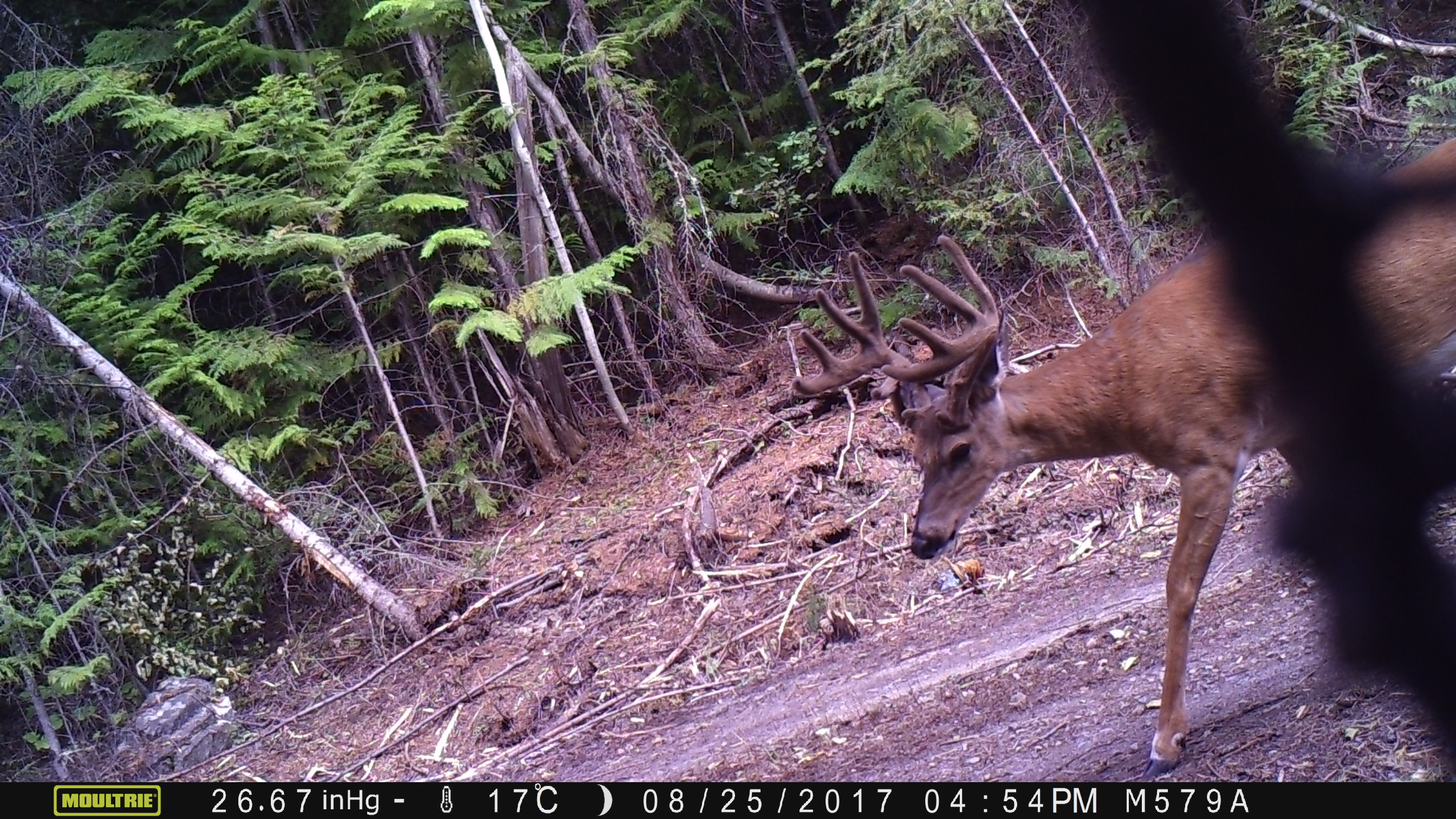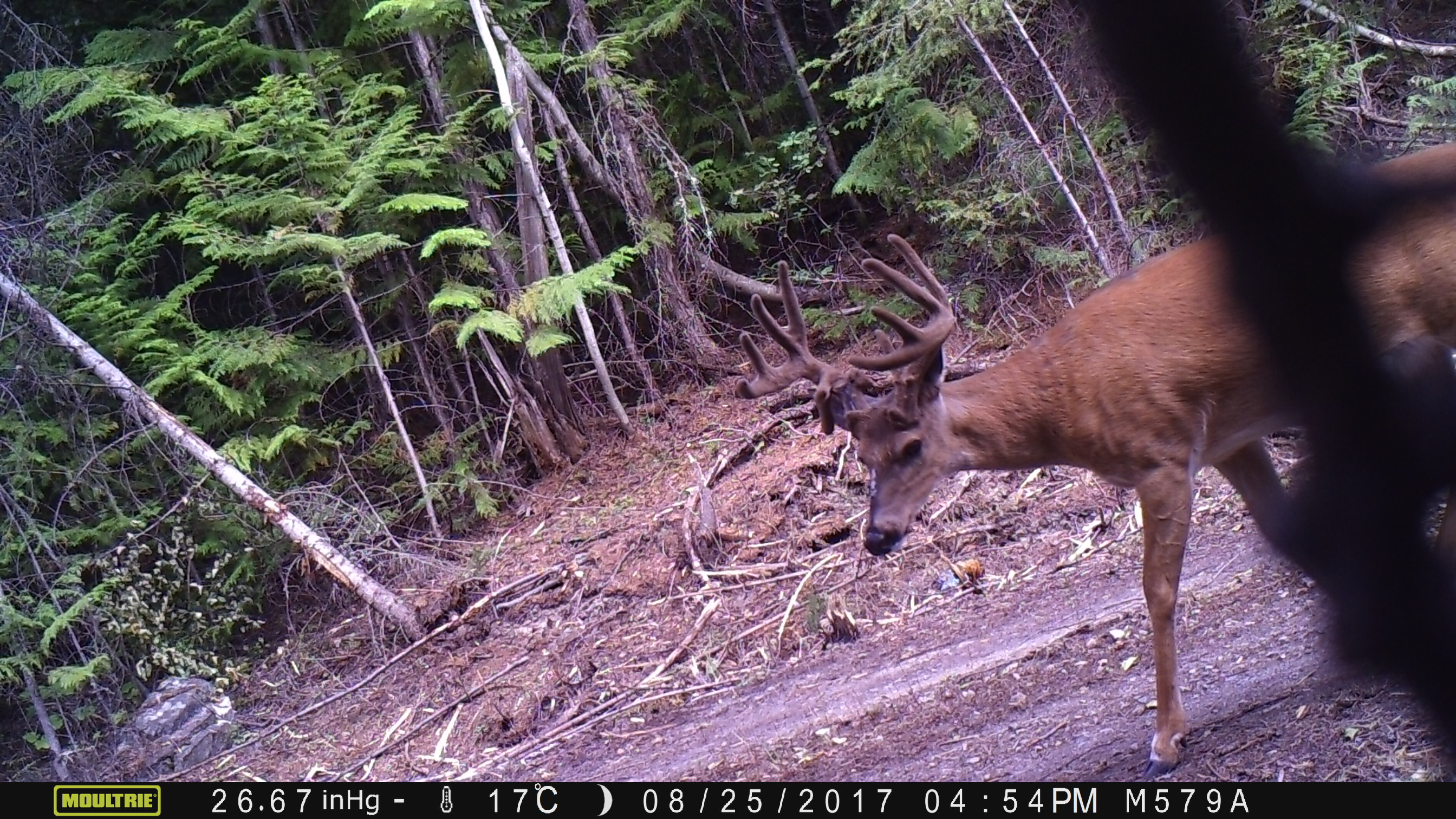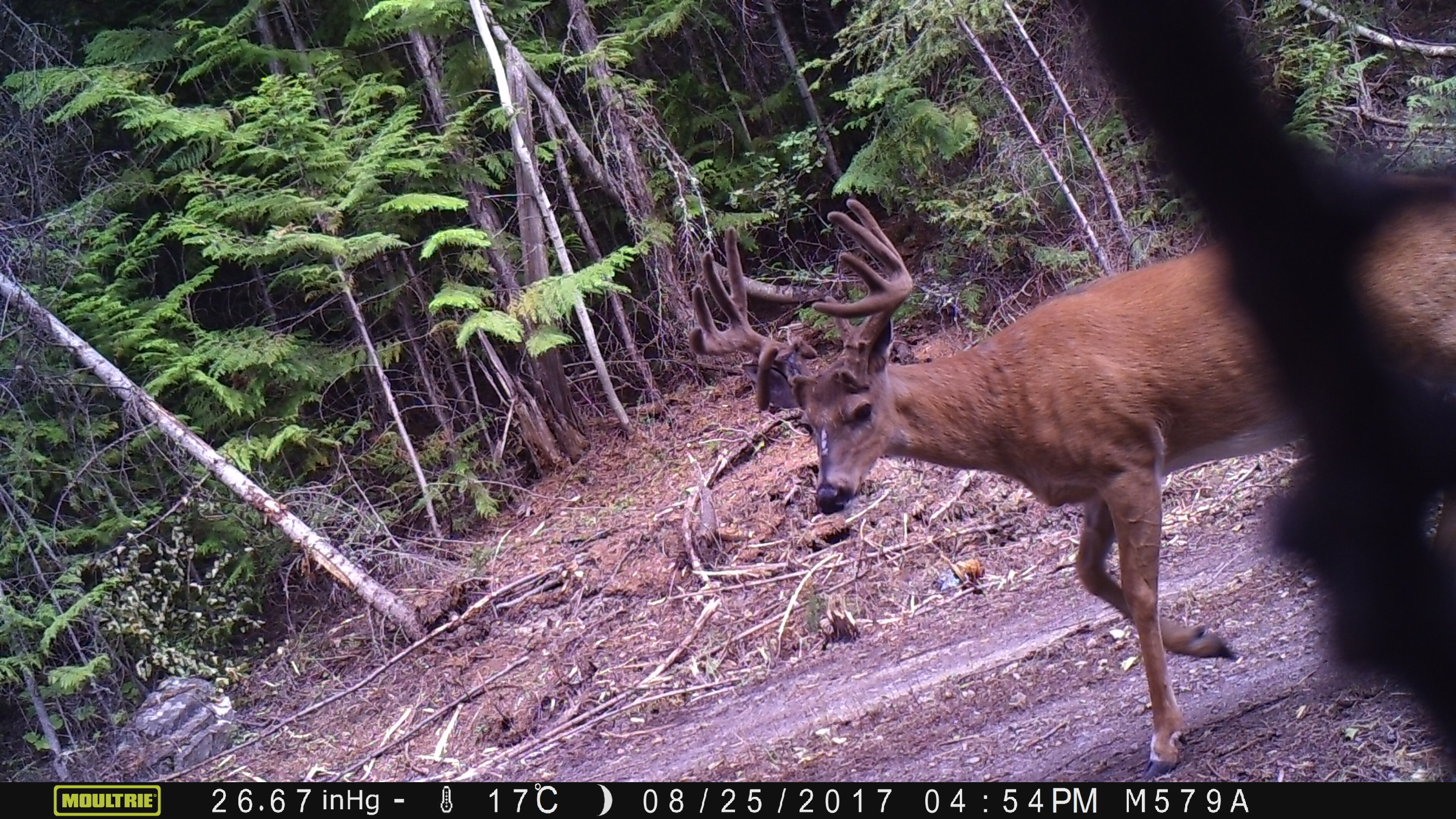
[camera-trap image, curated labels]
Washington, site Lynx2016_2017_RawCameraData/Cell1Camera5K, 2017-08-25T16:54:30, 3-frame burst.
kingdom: Animalia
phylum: Chordata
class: Mammalia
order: Artiodactyla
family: Cervidae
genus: Odocoileus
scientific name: Odocoileus virginianus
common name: white-tailed deer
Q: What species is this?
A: Odocoileus virginianus (white-tailed deer).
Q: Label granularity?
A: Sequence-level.